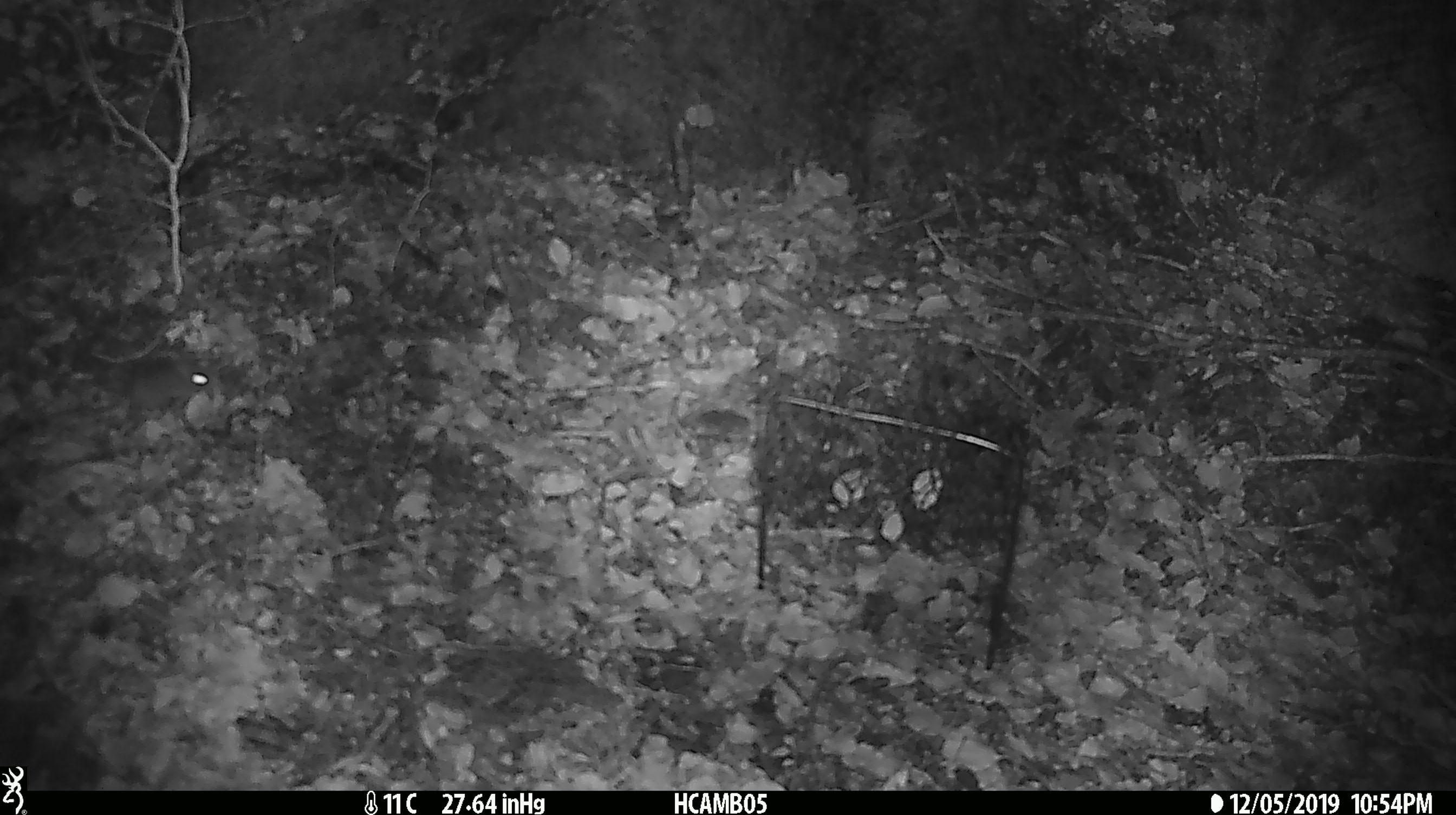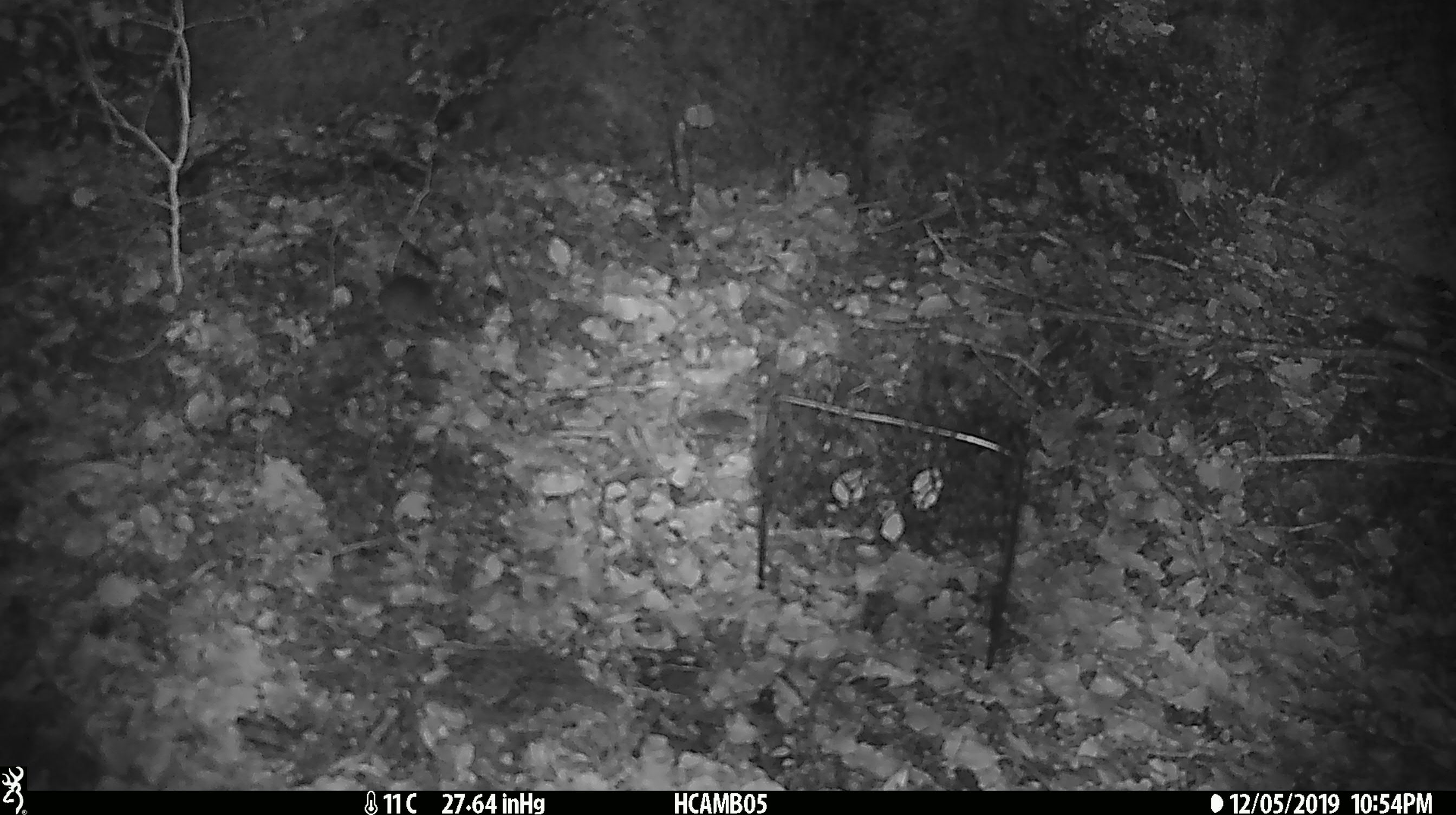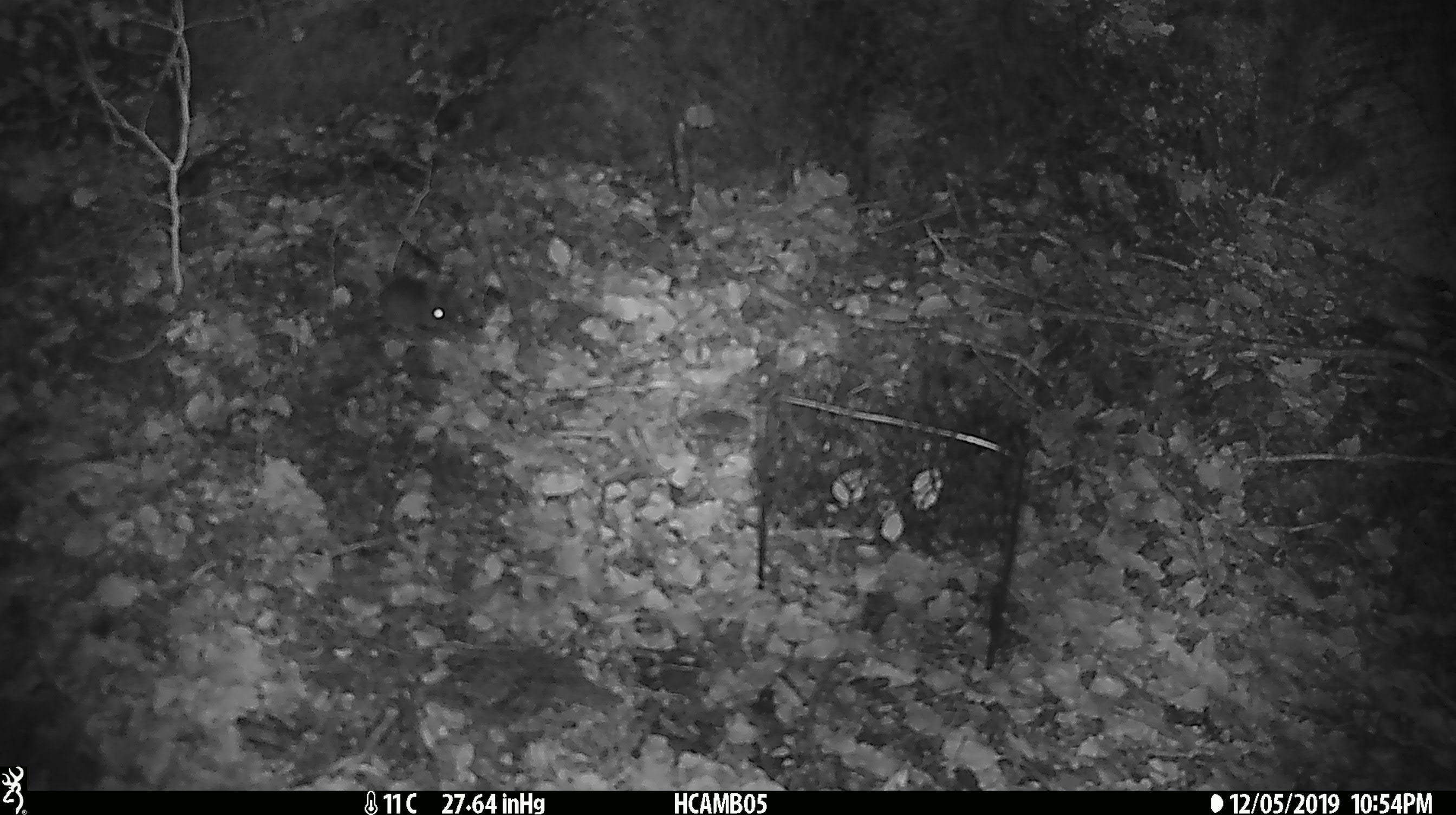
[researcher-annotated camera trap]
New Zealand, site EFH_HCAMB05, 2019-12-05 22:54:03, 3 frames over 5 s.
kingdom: Animalia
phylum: Chordata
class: Mammalia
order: Rodentia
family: Muridae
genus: Mus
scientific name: Mus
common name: mouse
Mouse (Mus).